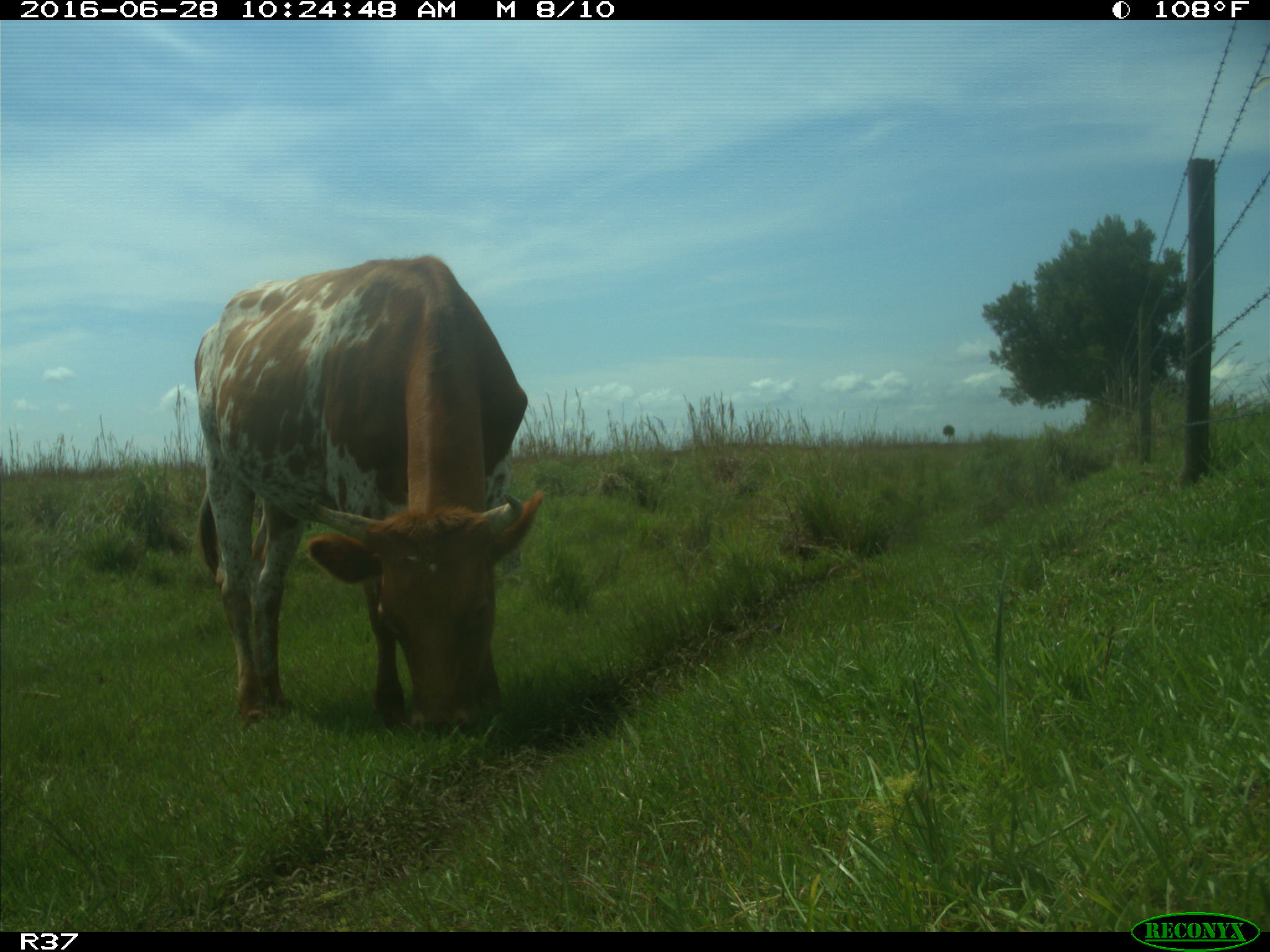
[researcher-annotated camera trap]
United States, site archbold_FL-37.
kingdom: Animalia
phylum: Chordata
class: Mammalia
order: Artiodactyla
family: Bovidae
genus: Bos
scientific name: Bos taurus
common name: domestic cow